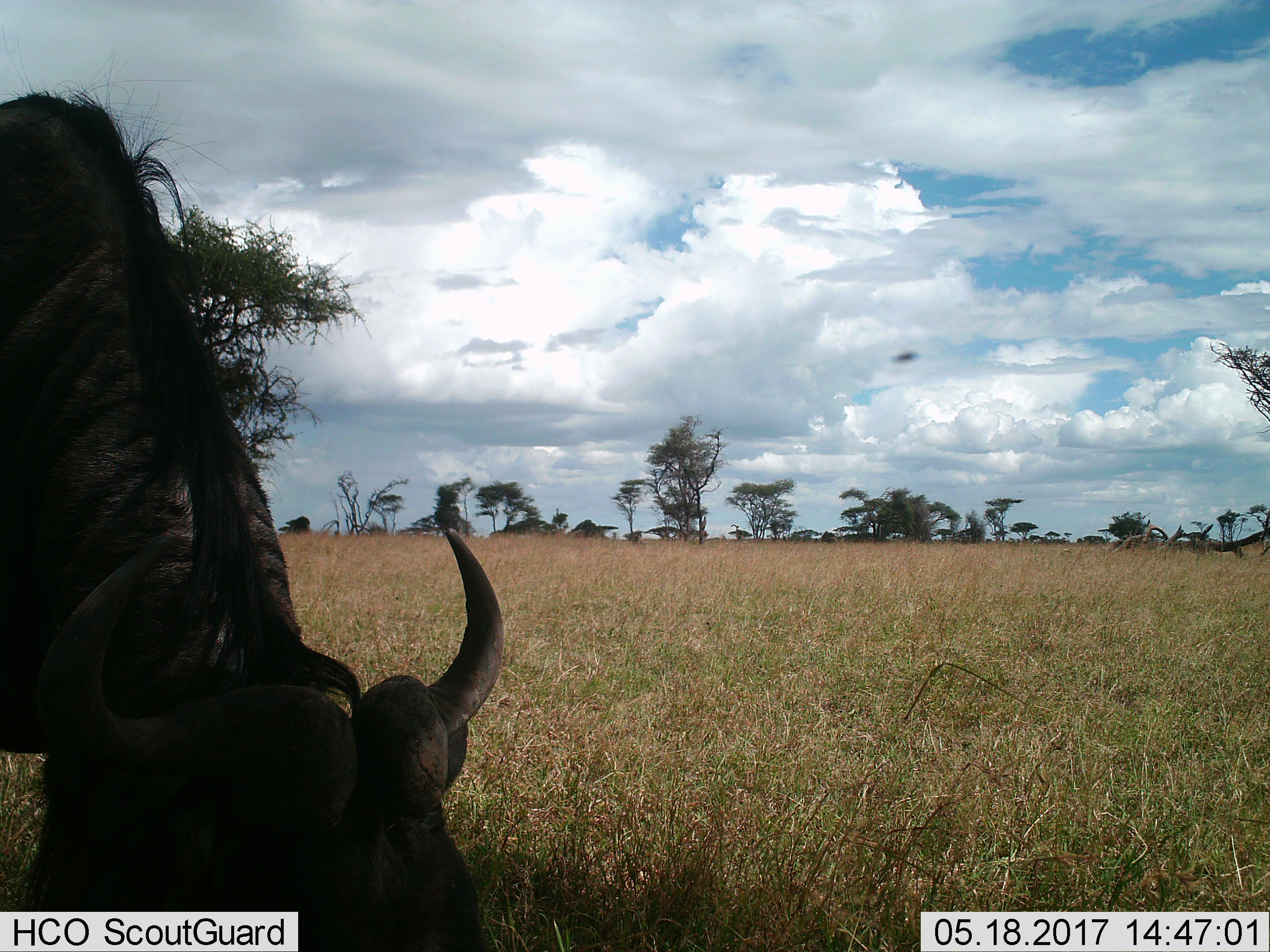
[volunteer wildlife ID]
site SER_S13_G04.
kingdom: Animalia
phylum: Chordata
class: Mammalia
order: Artiodactyla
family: Bovidae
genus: Connochaetes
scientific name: Connochaetes taurinus taurinus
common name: blue wildebeest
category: wildebeestblue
Wildebeestblue (blue wildebeest) (Connochaetes taurinus taurinus), count 1. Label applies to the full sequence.